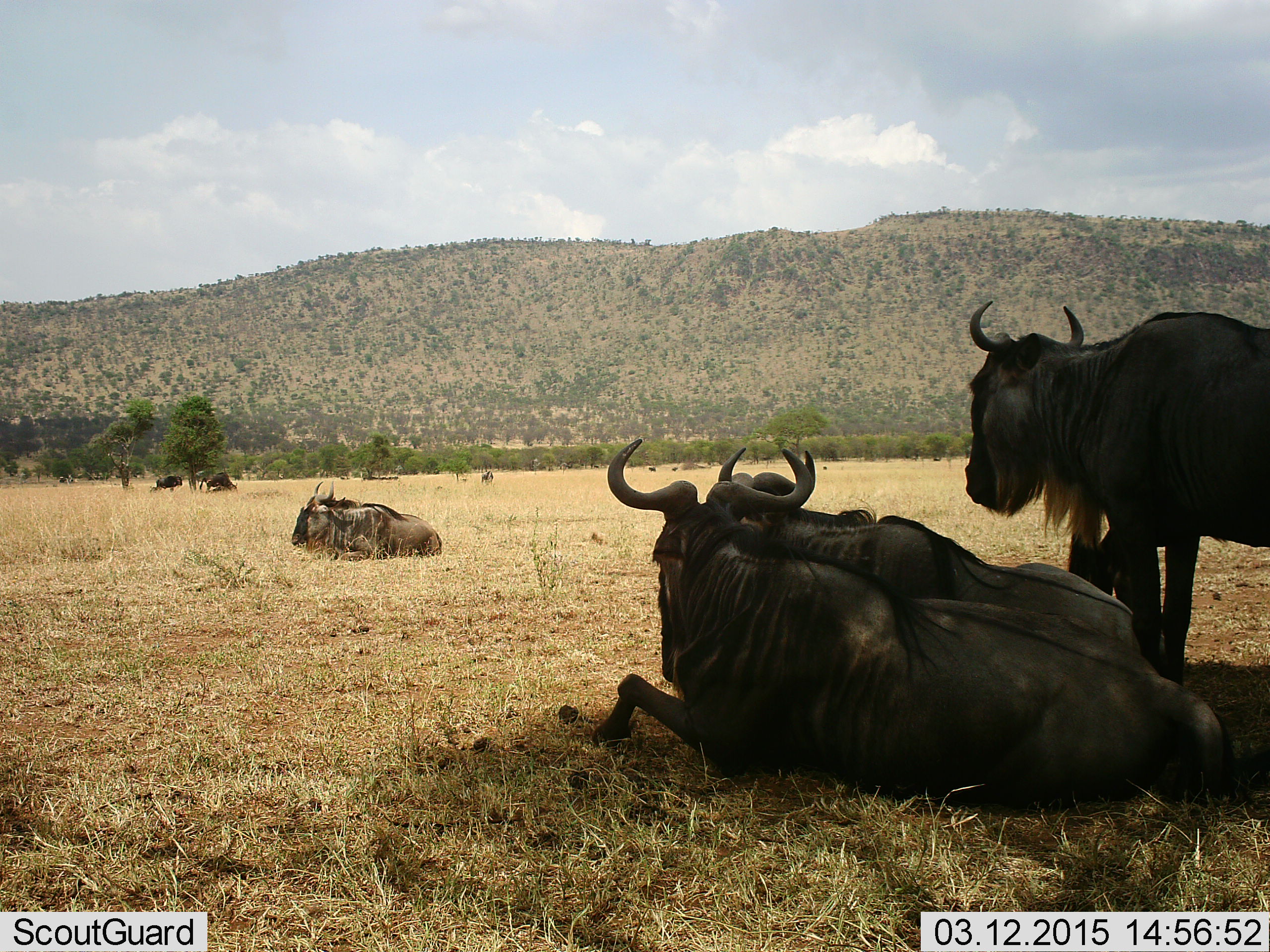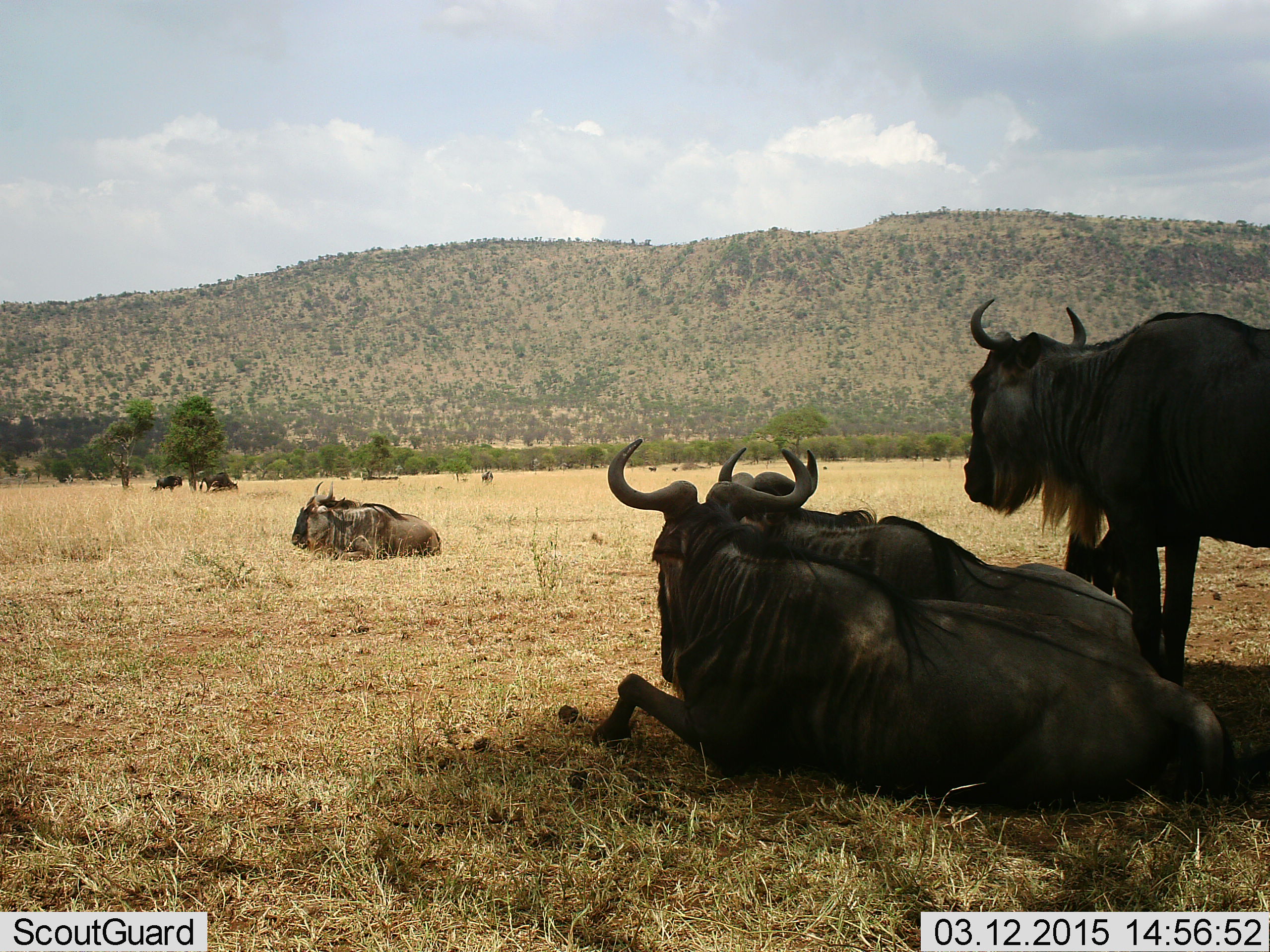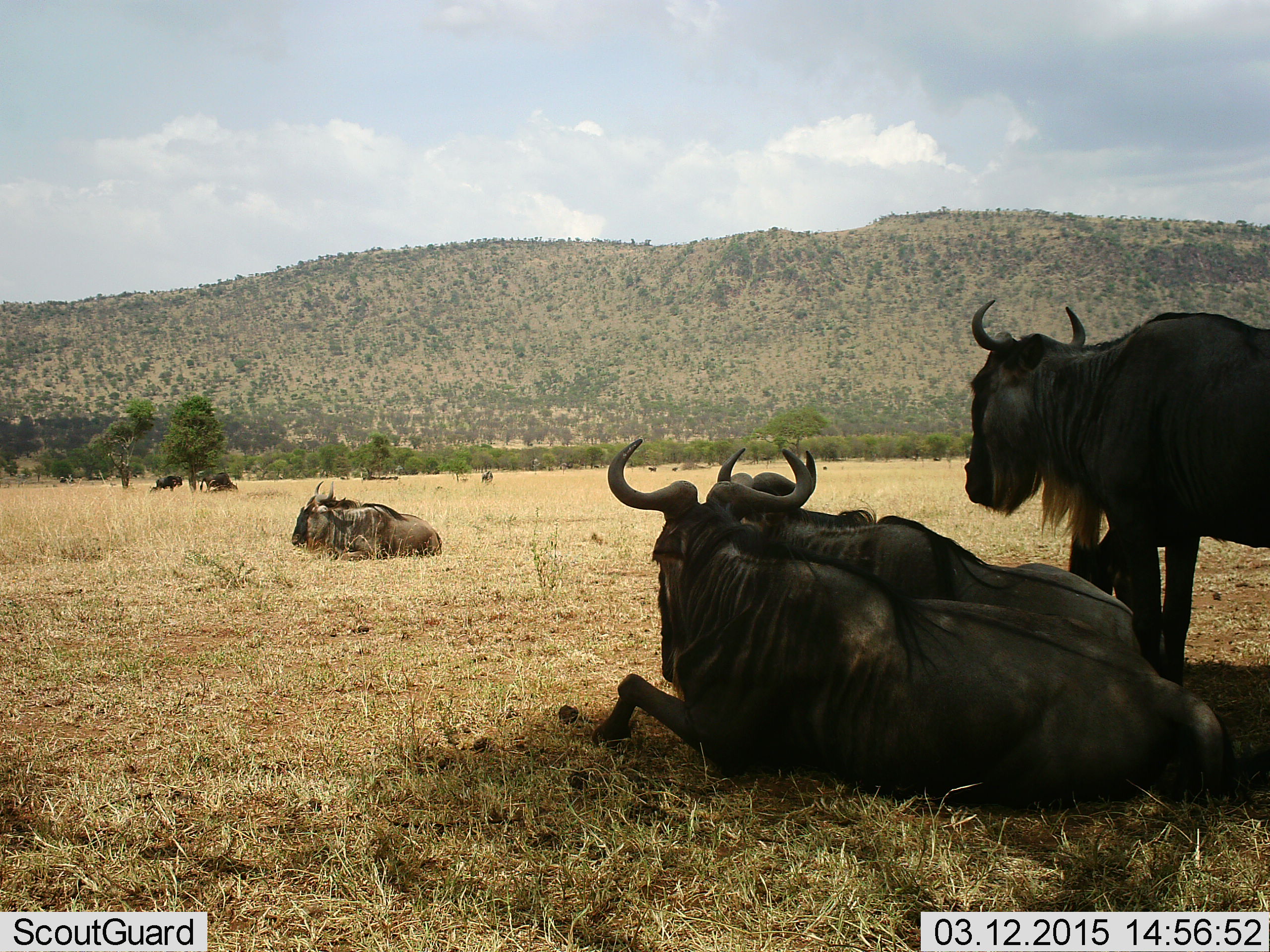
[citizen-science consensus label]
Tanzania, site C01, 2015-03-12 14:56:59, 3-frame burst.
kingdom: Animalia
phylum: Chordata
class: Mammalia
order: Artiodactyla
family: Bovidae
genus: Connochaetes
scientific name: Connochaetes taurinus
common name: blue wildebeest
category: wildebeest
Wildebeest (blue wildebeest) (Connochaetes taurinus), count 6. Behavior (volunteer vote fractions): standing 70%, resting 100%, moving 0%, interacting 0%. Young present (vote fraction): 0%. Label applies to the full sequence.